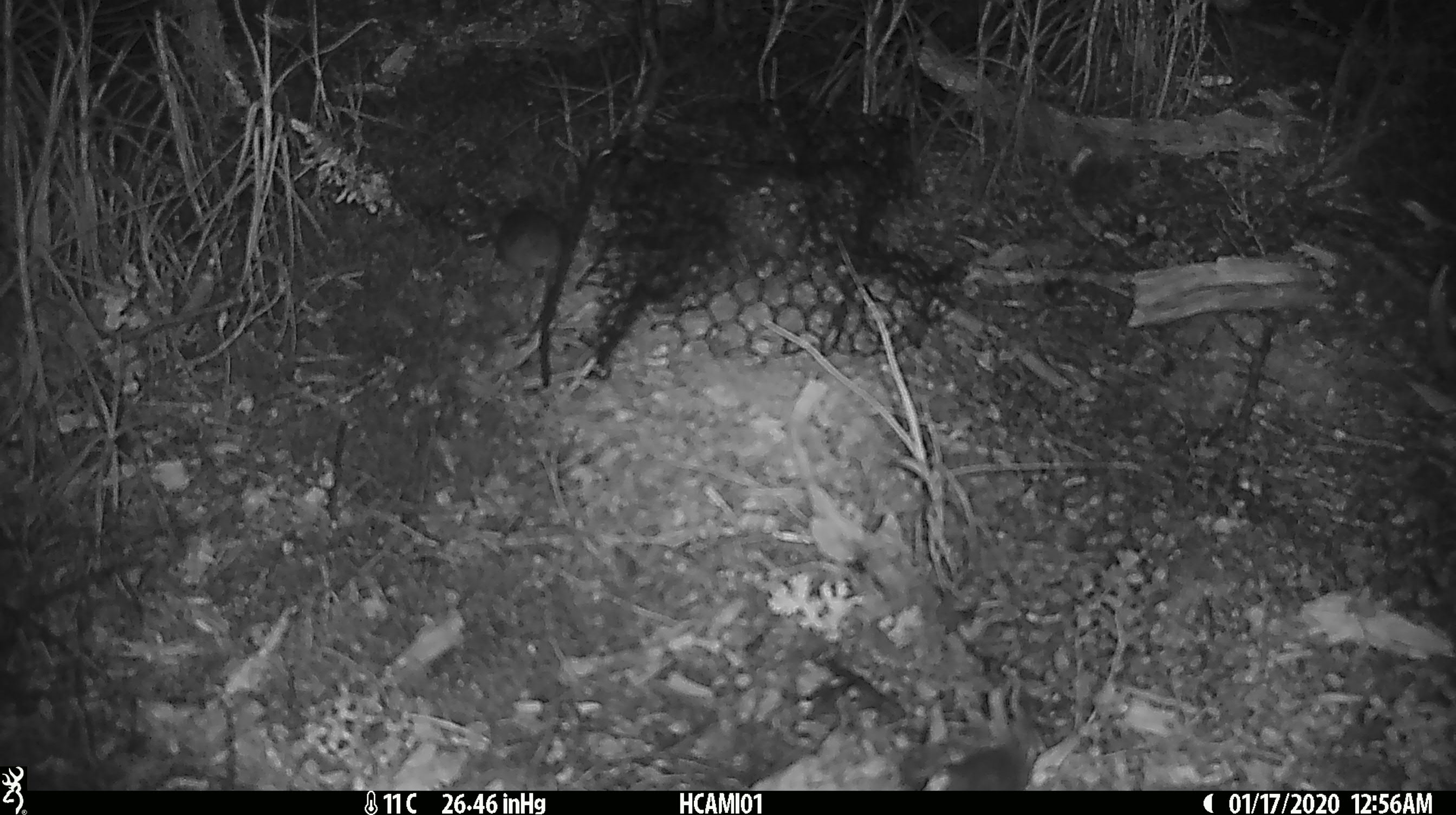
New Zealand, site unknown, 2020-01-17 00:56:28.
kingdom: Animalia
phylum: Chordata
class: Mammalia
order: Rodentia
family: Muridae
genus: Mus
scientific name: Mus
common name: mouse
Mouse (Mus).